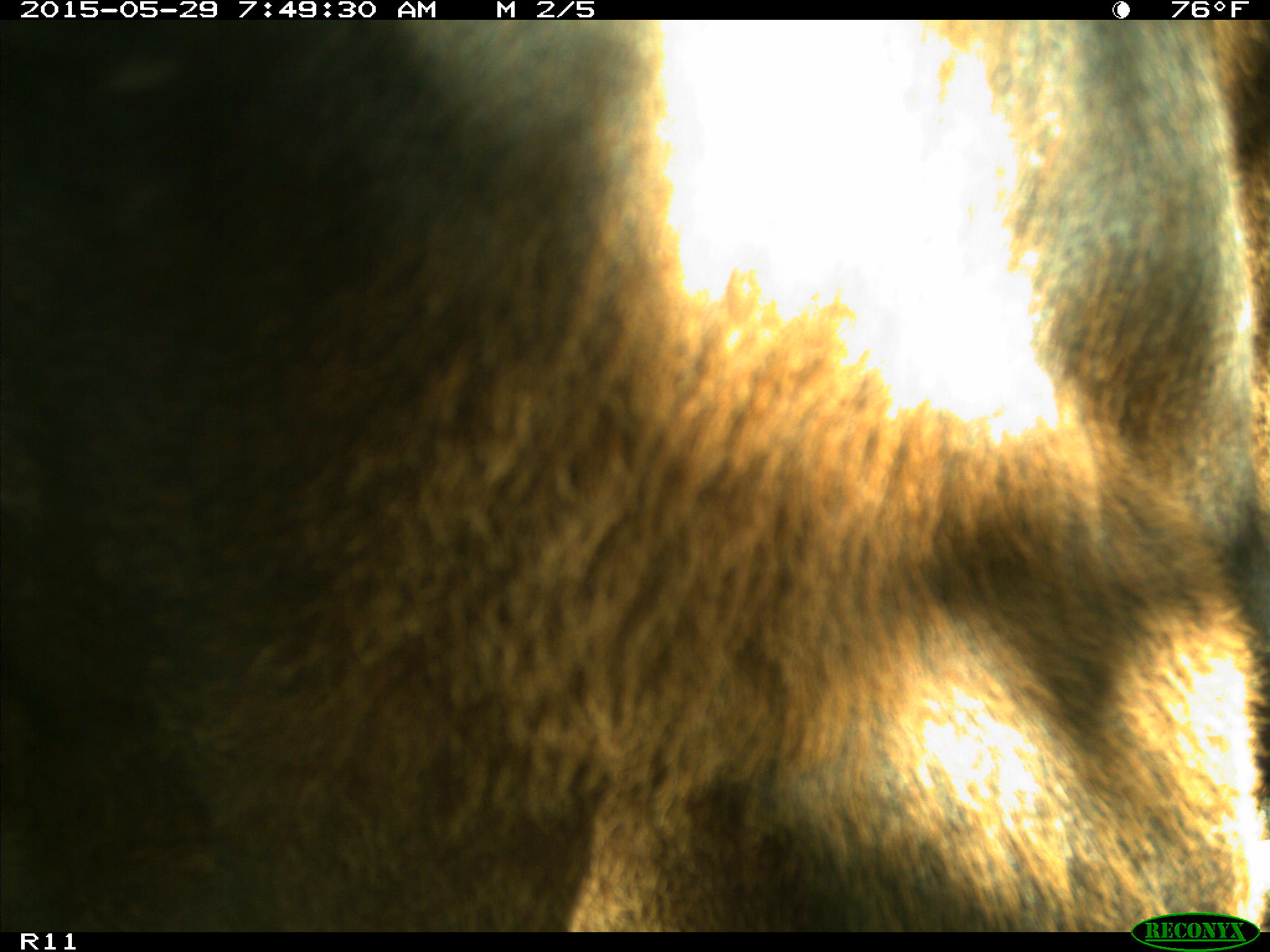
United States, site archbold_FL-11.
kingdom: Animalia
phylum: Chordata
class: Mammalia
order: Artiodactyla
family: Bovidae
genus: Bos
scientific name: Bos taurus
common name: domestic cow